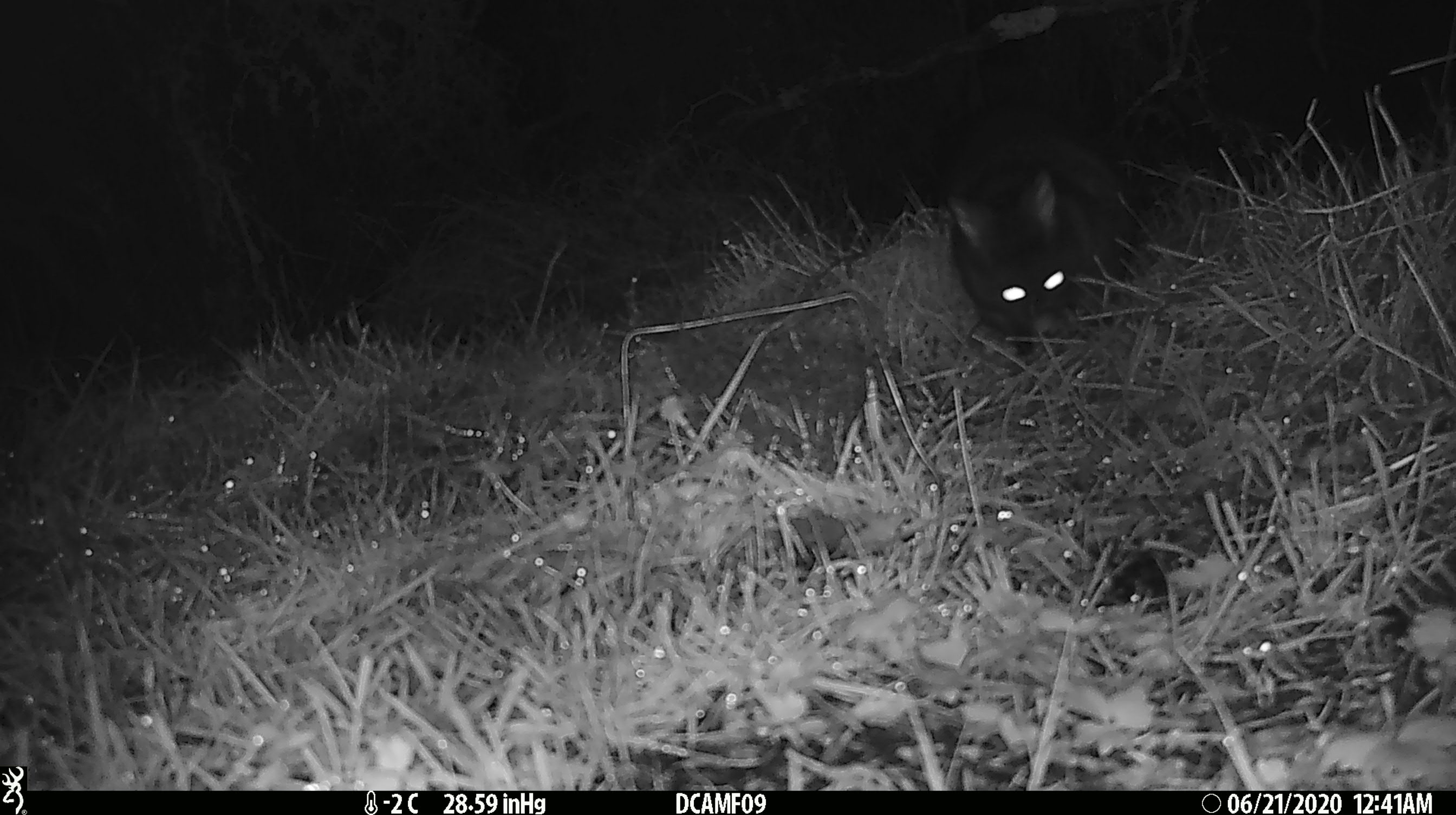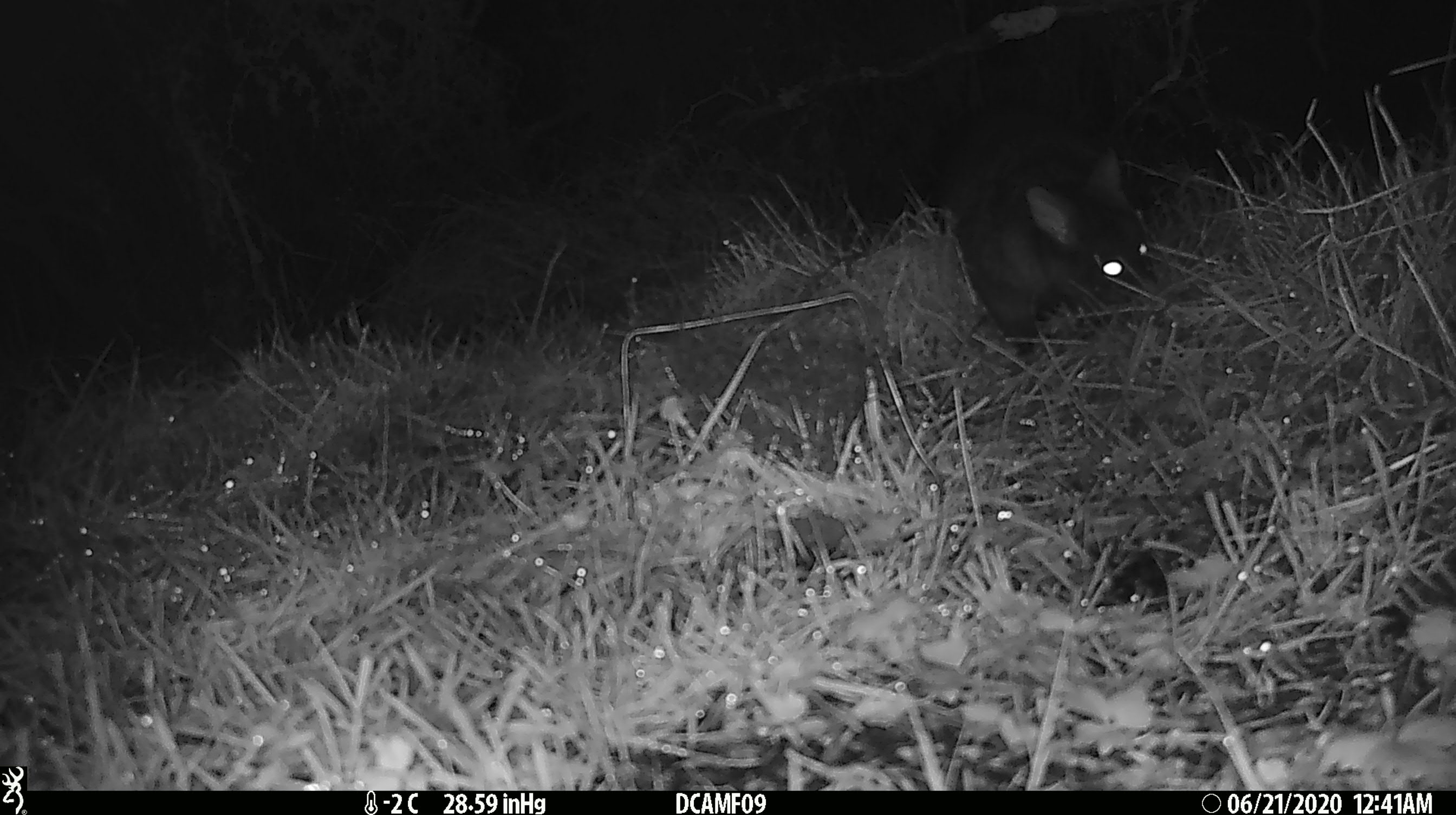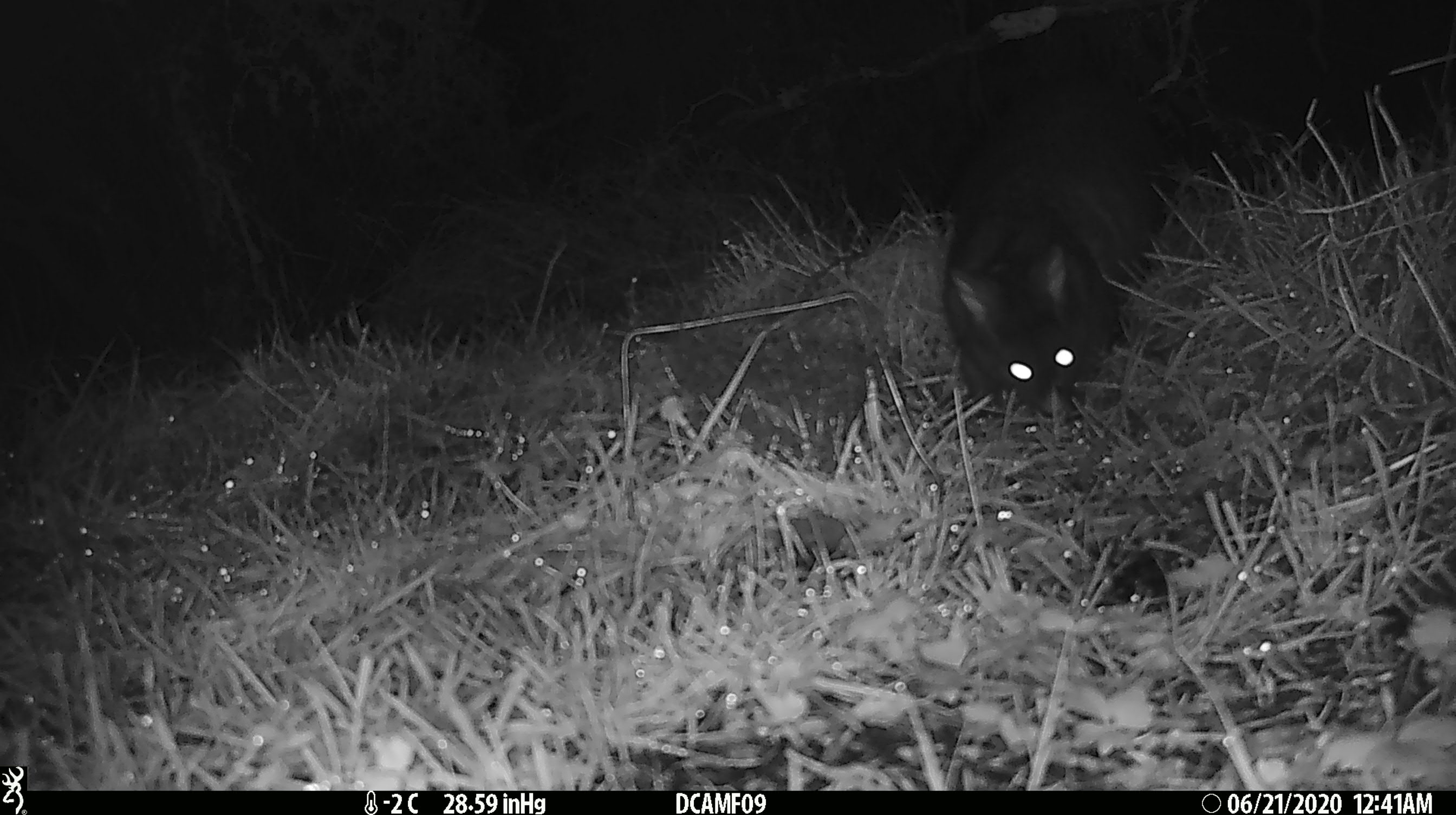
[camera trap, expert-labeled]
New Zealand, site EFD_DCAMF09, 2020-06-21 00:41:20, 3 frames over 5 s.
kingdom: Animalia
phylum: Chordata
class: Mammalia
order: Diprotodontia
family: Phalangeridae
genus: Trichosurus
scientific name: Trichosurus vulpecula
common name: common brushtail possum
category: possum